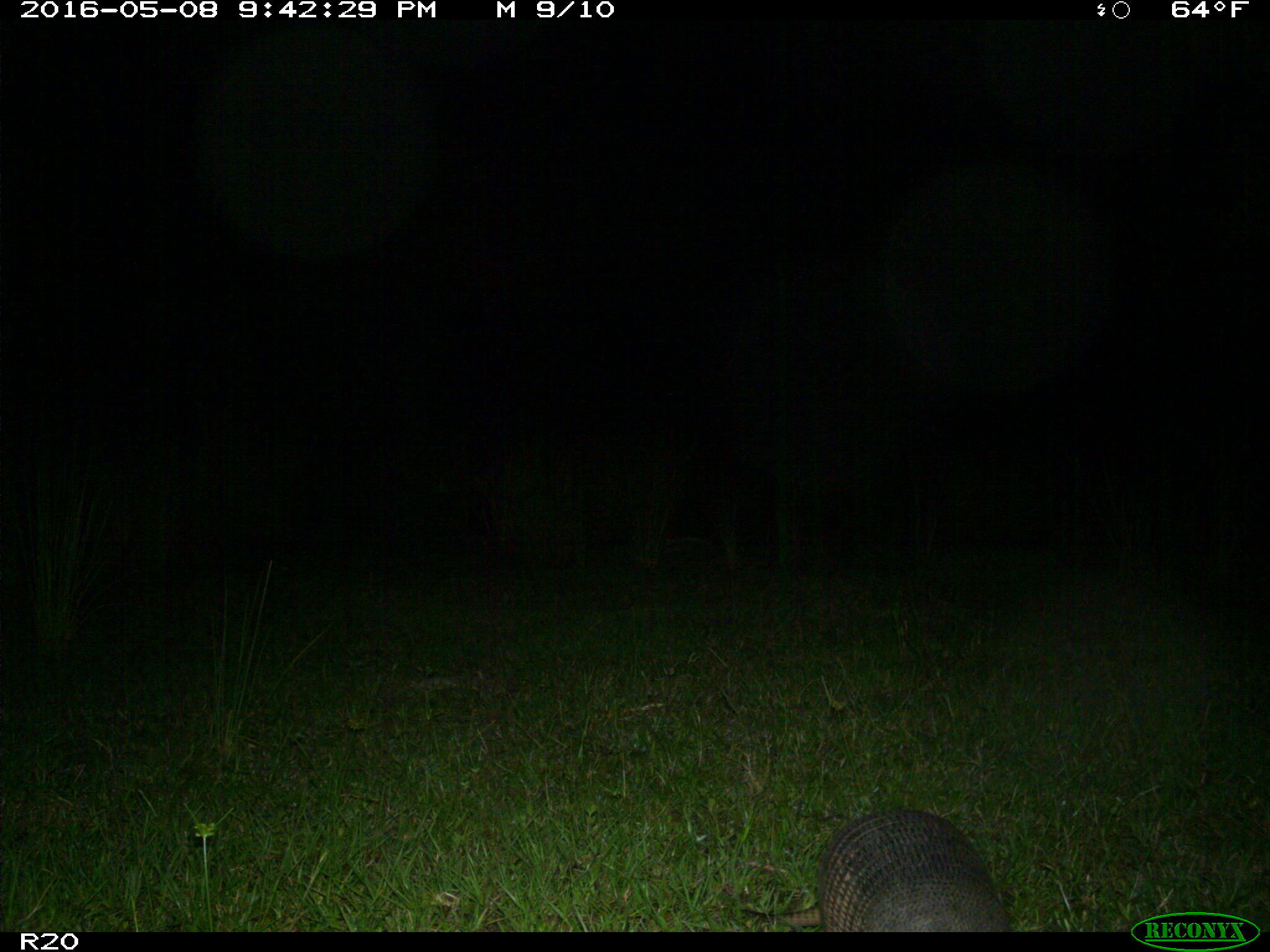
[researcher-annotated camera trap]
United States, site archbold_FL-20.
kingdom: Animalia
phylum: Chordata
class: Mammalia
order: Cingulata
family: Dasypodidae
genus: Dasypus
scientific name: Dasypus novemcinctus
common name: nine-banded armadillo